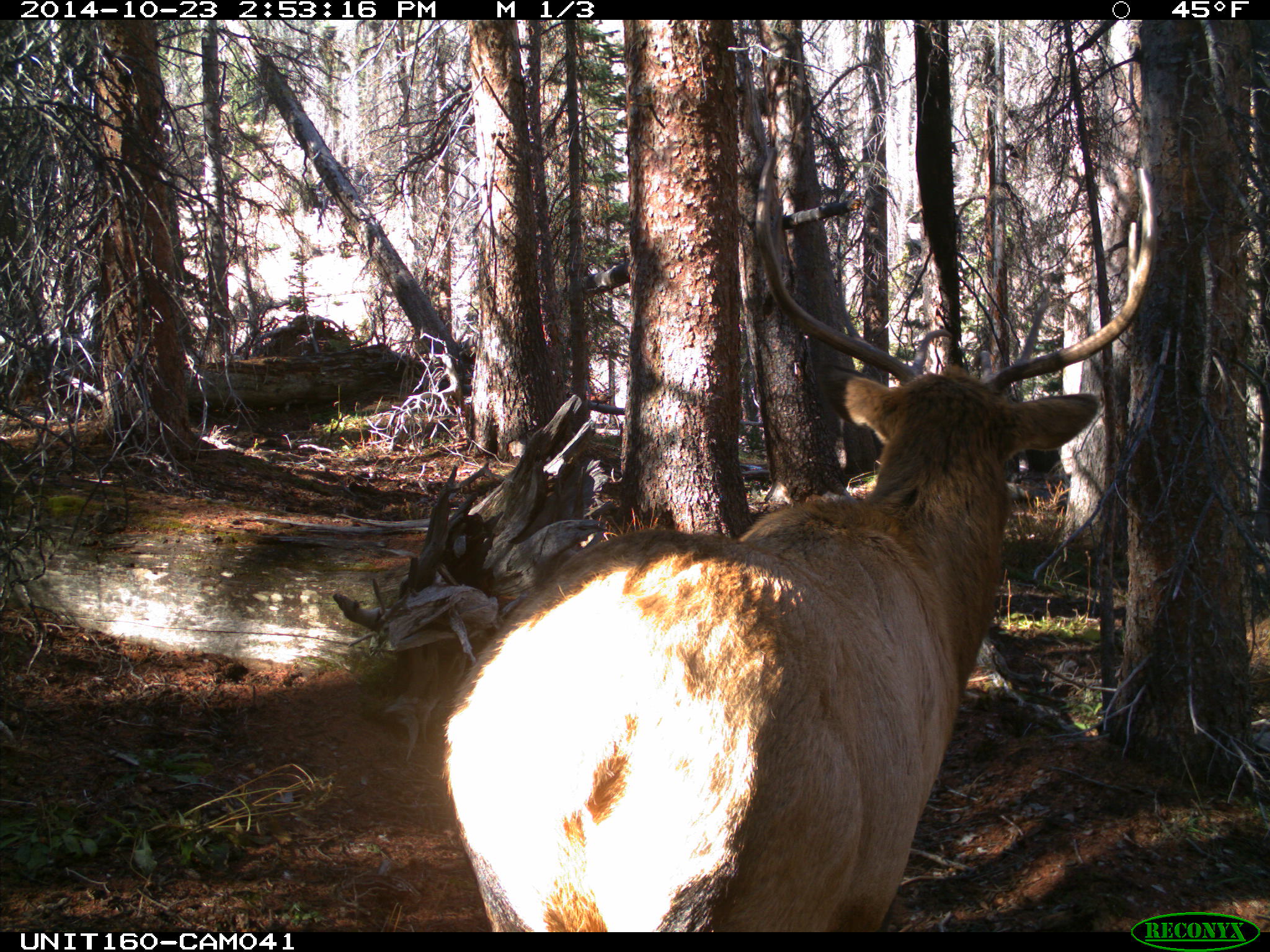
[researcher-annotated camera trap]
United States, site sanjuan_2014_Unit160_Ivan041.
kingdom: Animalia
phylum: Chordata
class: Mammalia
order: Artiodactyla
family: Cervidae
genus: Cervus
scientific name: Cervus elaphus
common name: red deer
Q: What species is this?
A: Cervus elaphus (red deer).